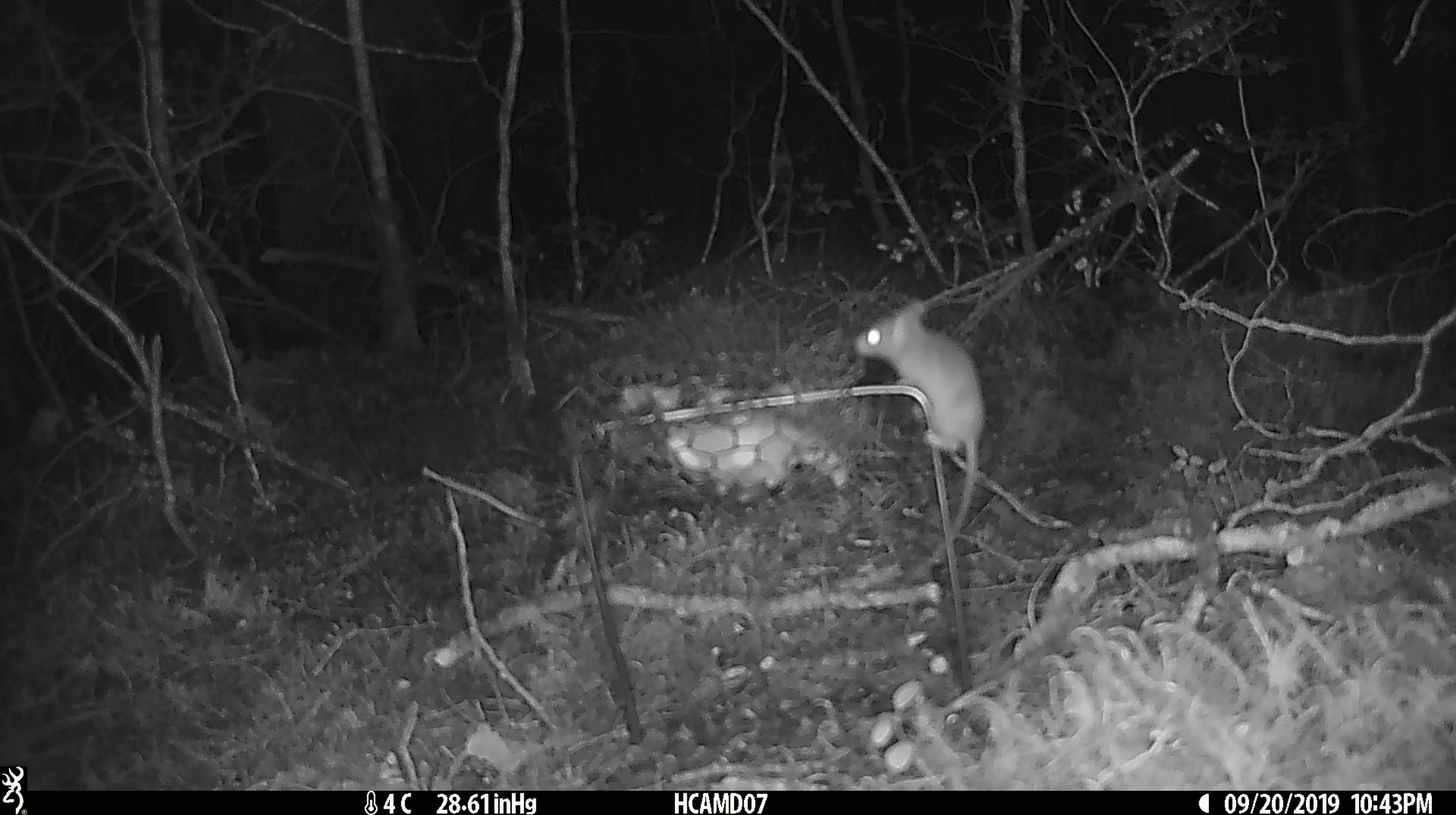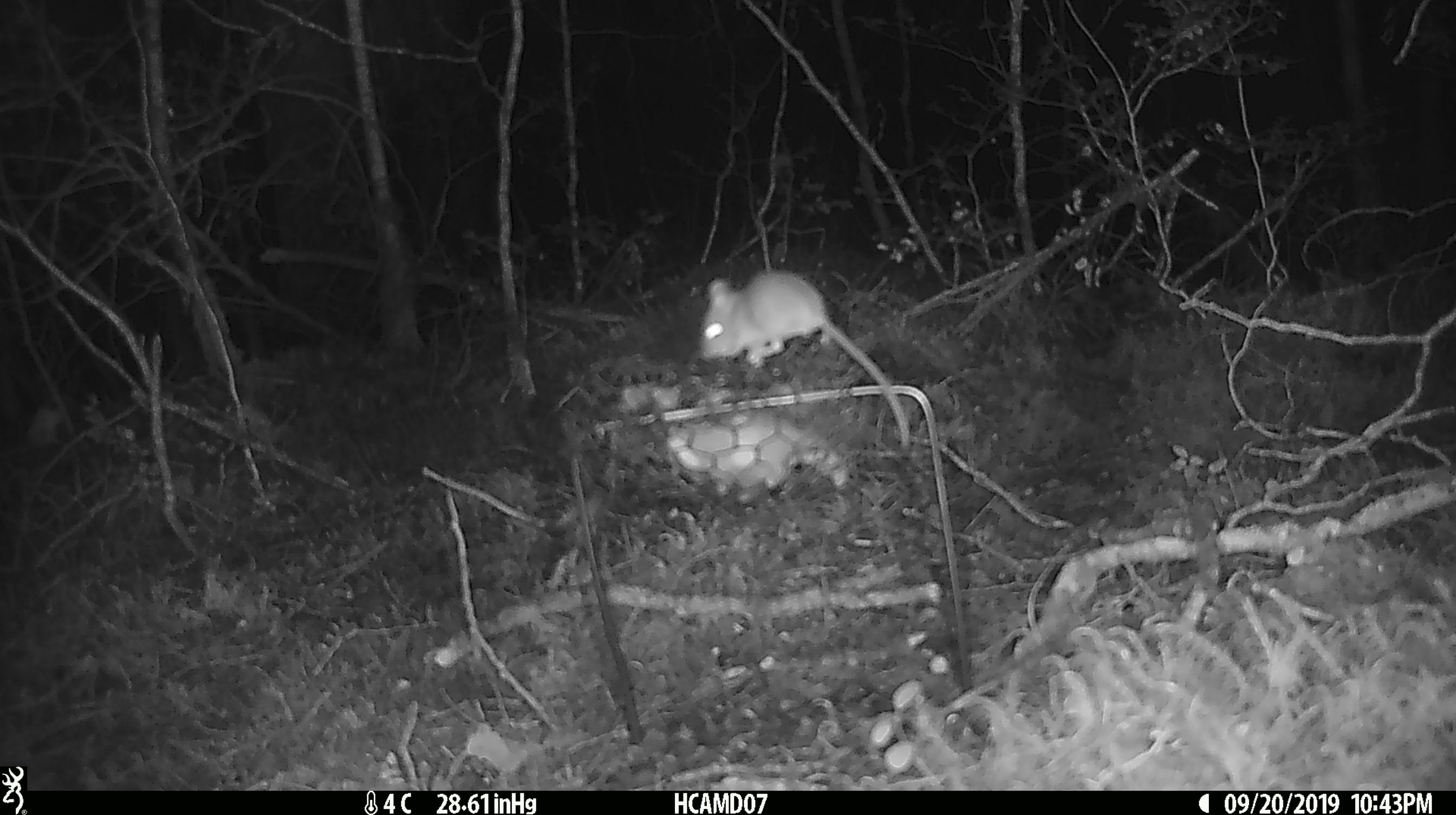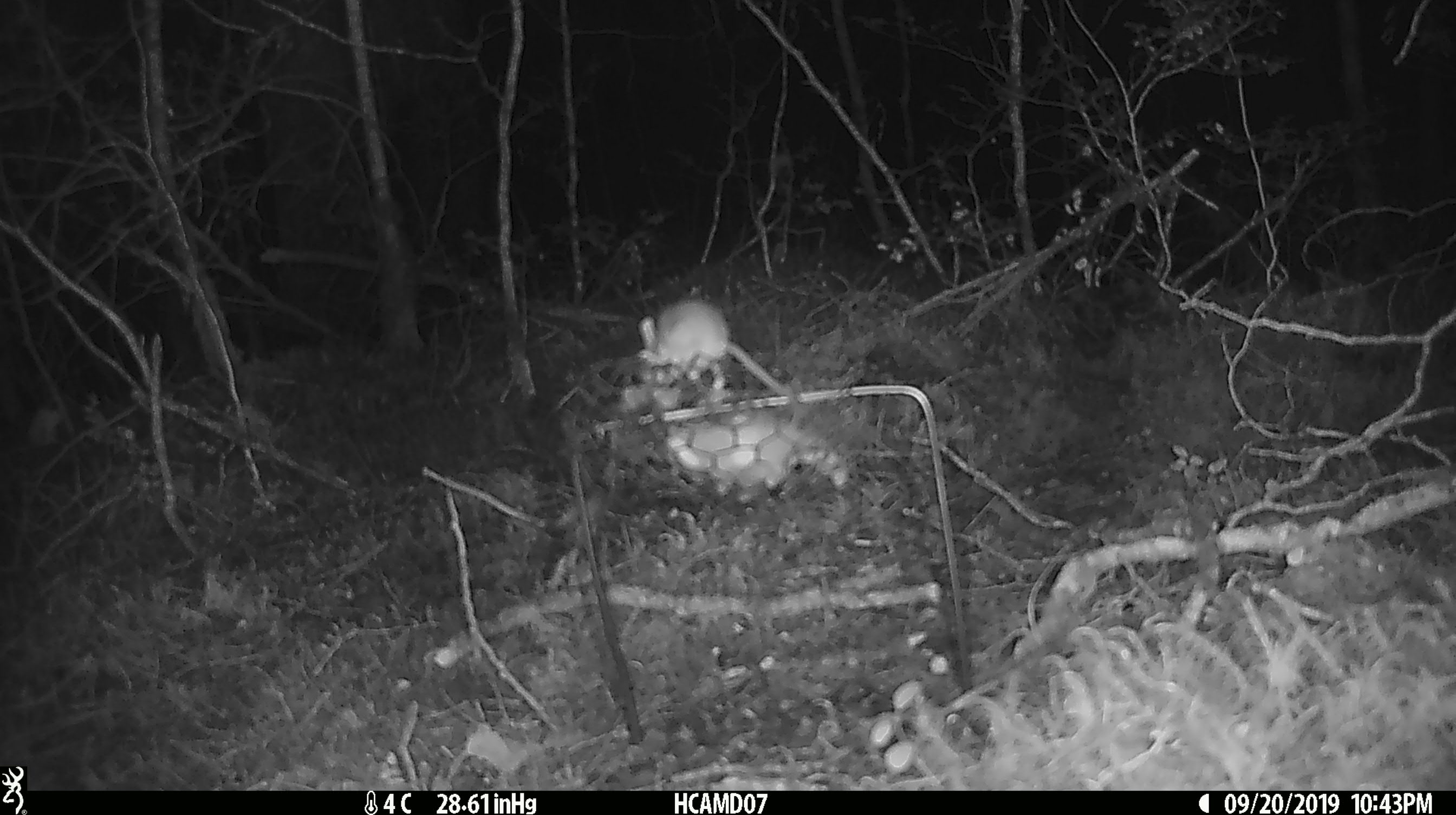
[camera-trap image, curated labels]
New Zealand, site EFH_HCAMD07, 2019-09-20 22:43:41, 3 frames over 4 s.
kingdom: Animalia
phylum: Chordata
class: Mammalia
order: Rodentia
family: Muridae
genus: Mus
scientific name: Mus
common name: mouse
Mouse (Mus).